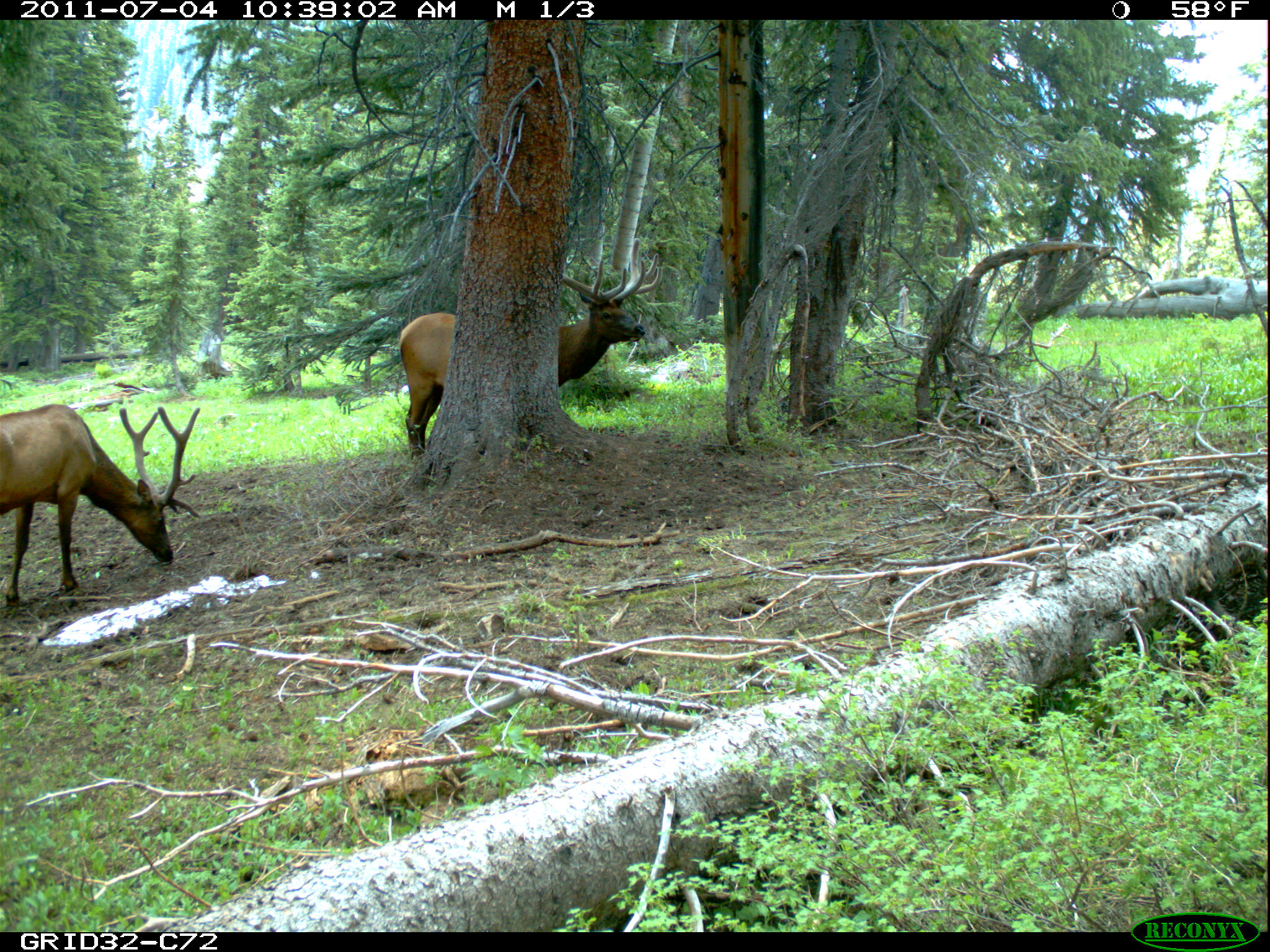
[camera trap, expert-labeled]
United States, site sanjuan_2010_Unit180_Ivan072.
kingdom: Animalia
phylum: Chordata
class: Mammalia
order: Artiodactyla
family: Cervidae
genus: Cervus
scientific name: Cervus elaphus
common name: red deer